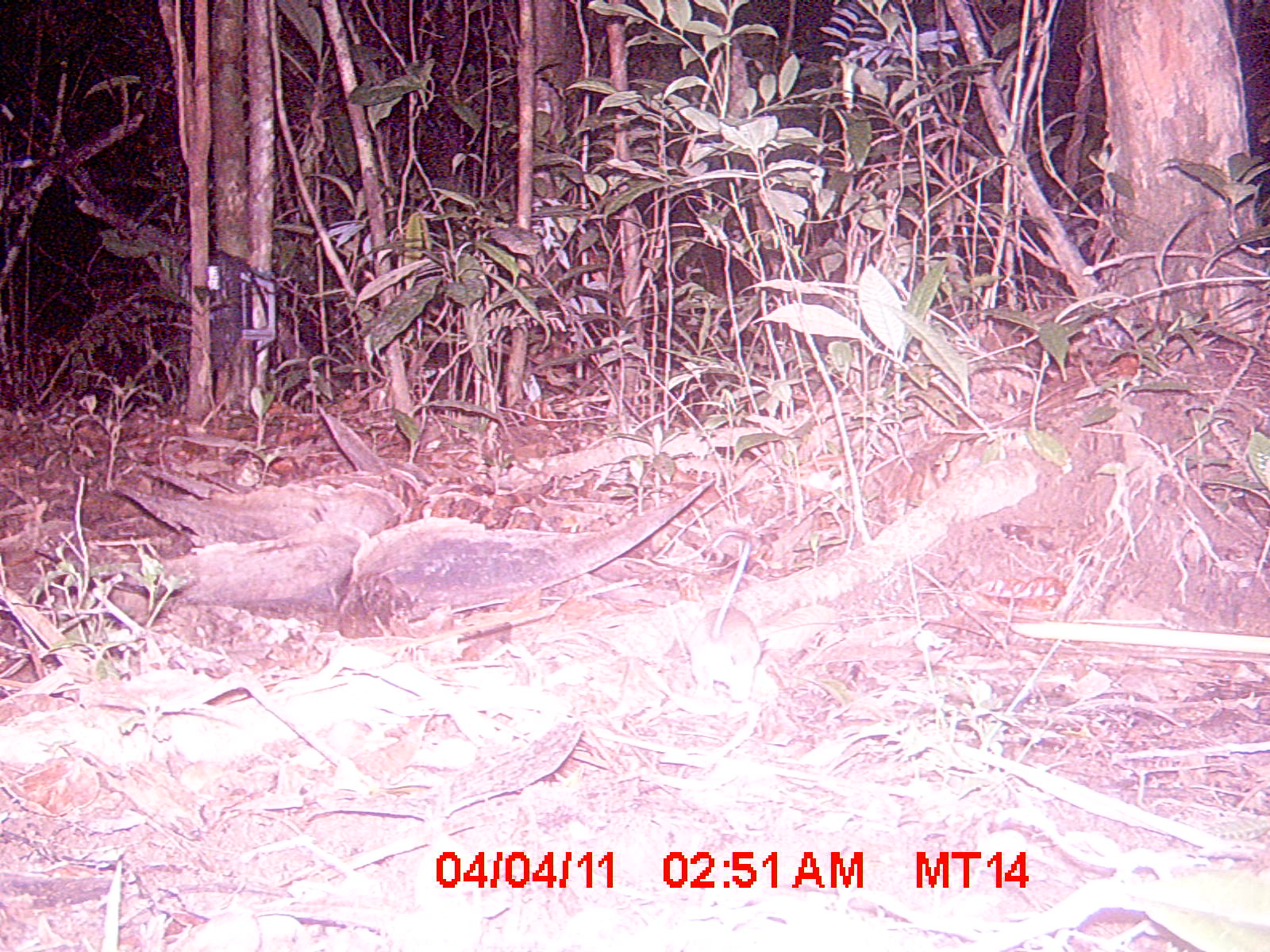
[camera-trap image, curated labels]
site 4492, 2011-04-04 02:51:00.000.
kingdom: Animalia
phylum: Chordata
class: Mammalia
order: Rodentia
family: Nesomyidae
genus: Eliurus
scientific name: Eliurus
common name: eliurus rat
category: eliurus spp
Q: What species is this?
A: Eliurus spp (eliurus rat) (Eliurus).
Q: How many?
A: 1.